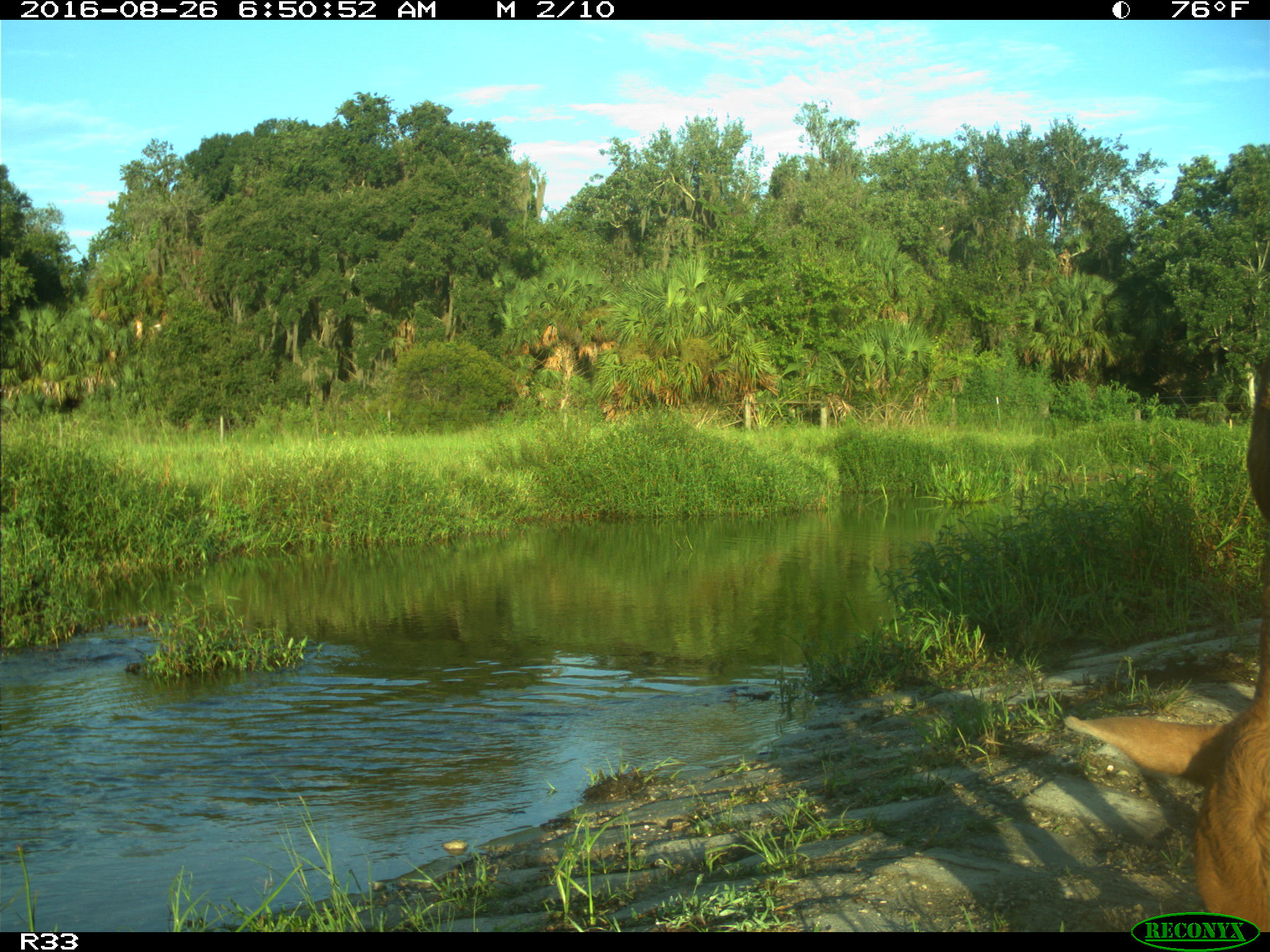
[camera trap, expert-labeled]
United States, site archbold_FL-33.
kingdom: Animalia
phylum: Chordata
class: Mammalia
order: Artiodactyla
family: Bovidae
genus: Bos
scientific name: Bos taurus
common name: domestic cow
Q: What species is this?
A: Bos taurus (domestic cow).